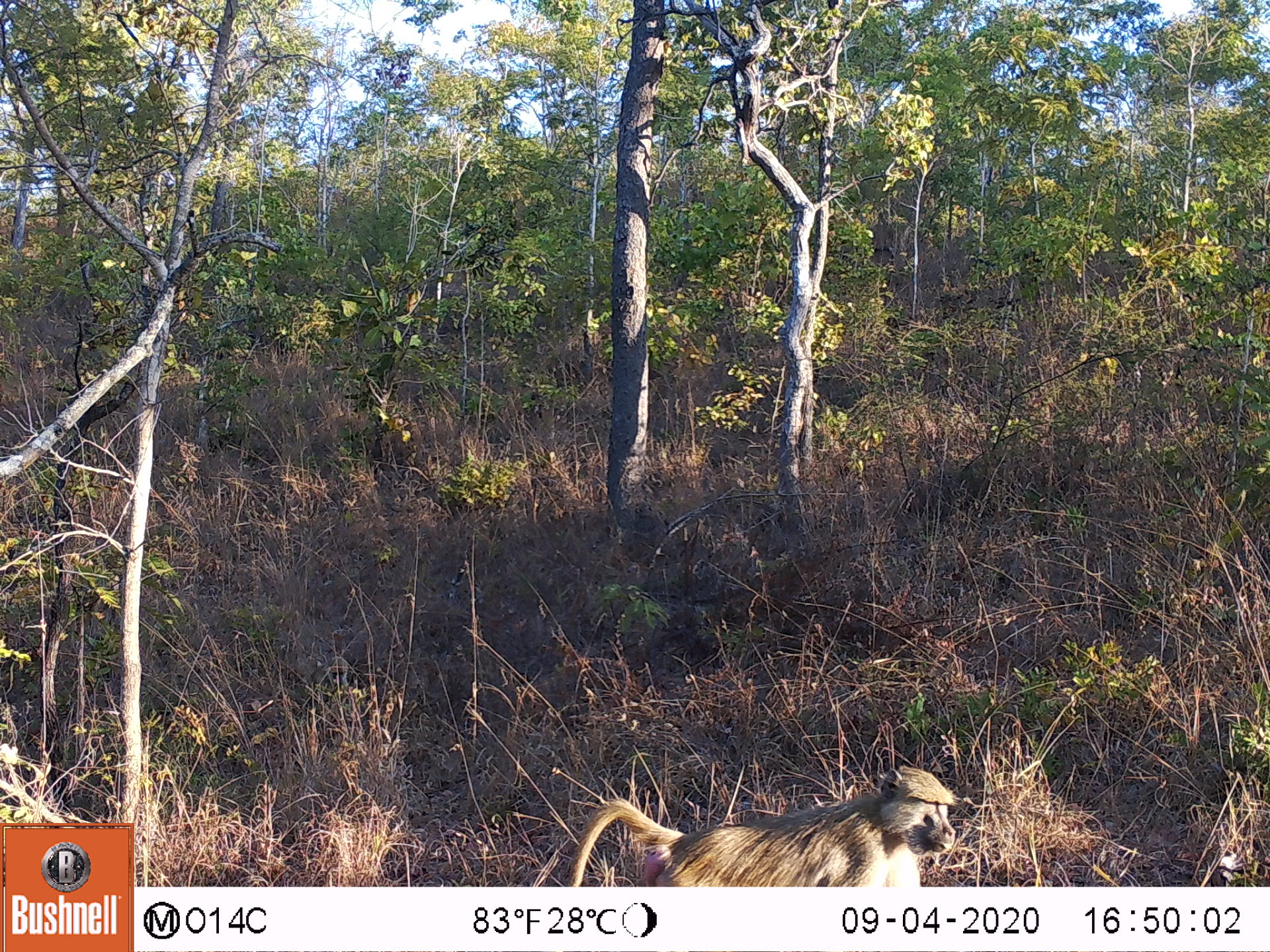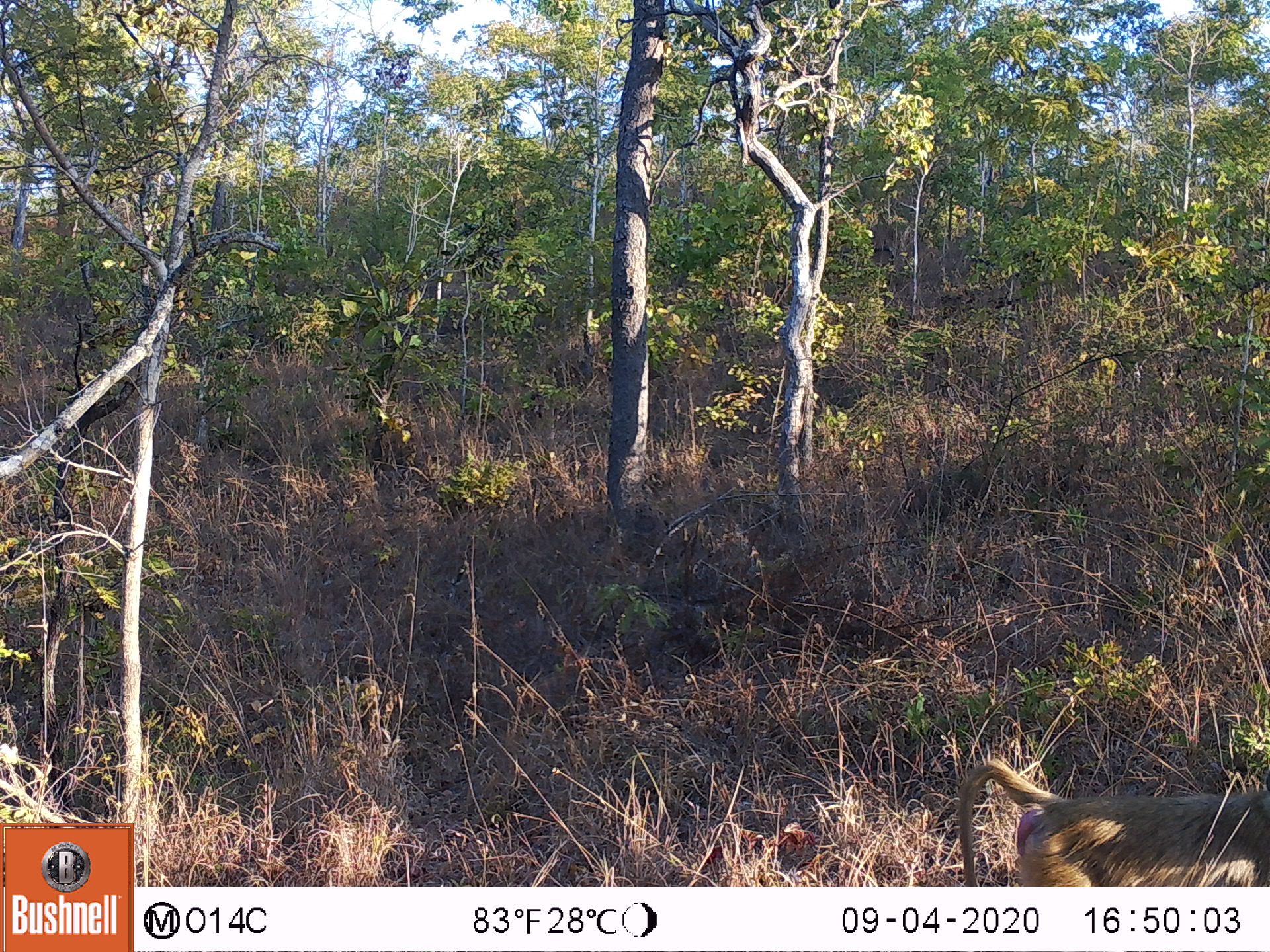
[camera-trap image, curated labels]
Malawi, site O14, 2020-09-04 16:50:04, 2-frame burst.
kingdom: Animalia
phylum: Chordata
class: Mammalia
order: Primates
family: Cercopithecidae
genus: Papio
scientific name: Papio cynocephalus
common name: yellow baboon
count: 1